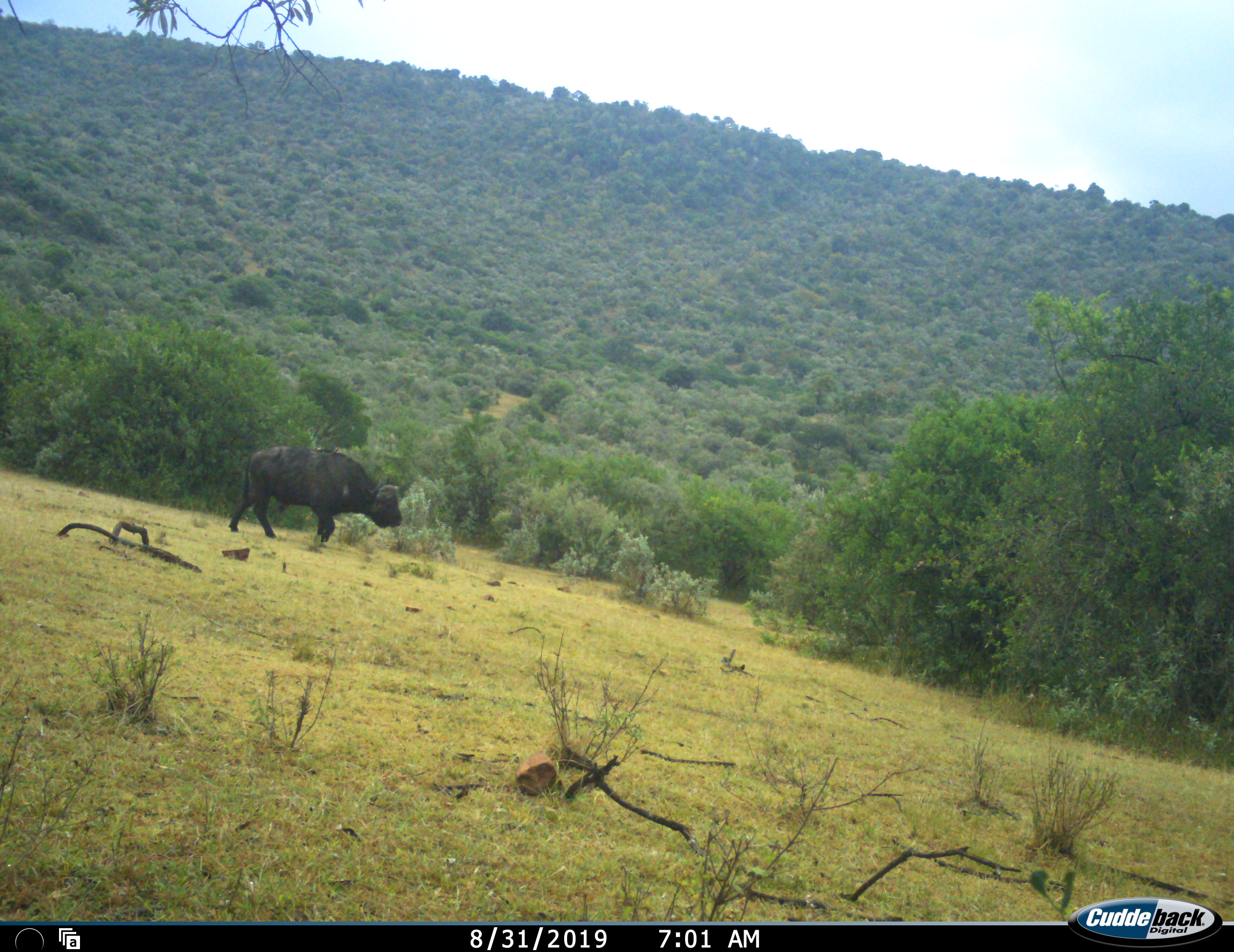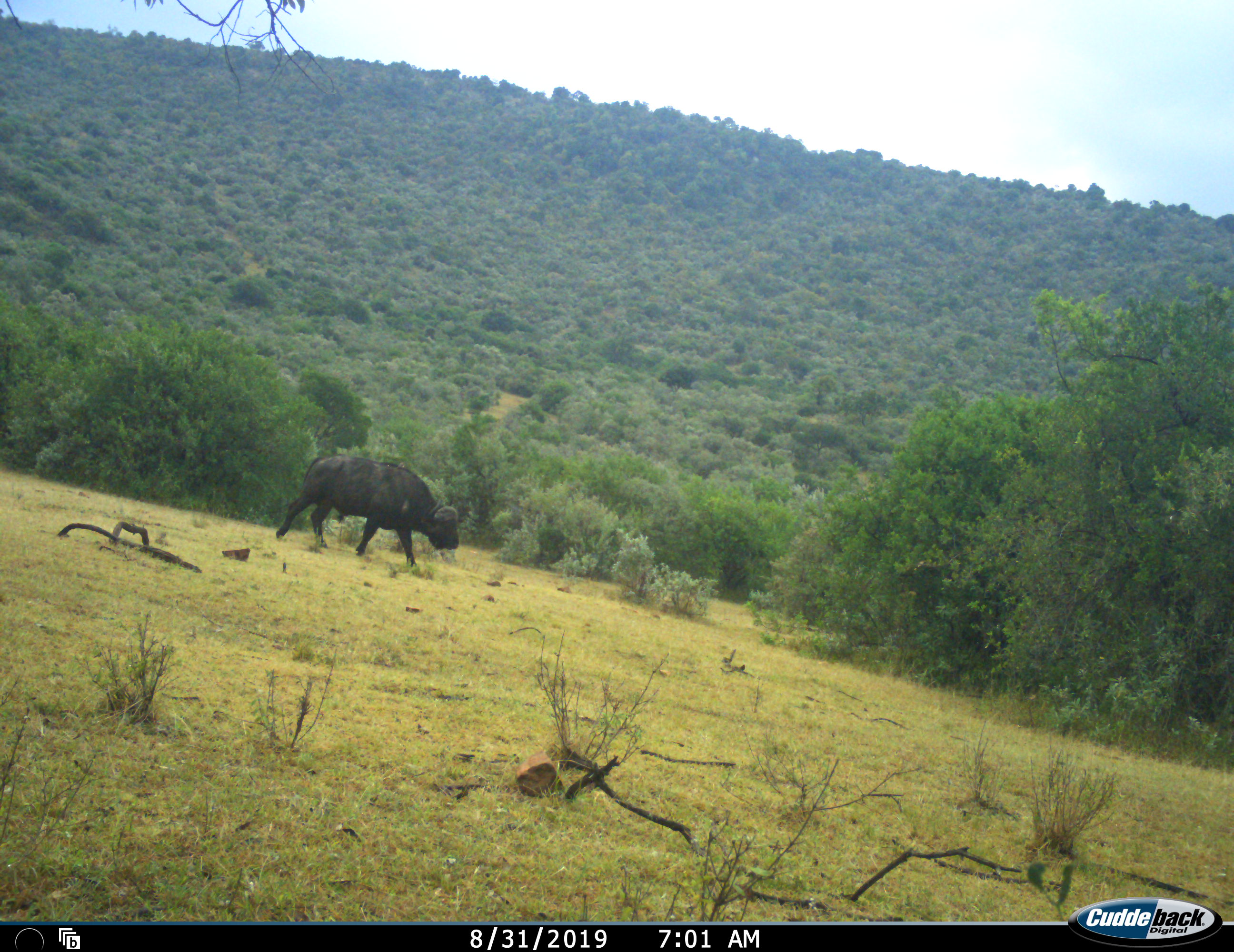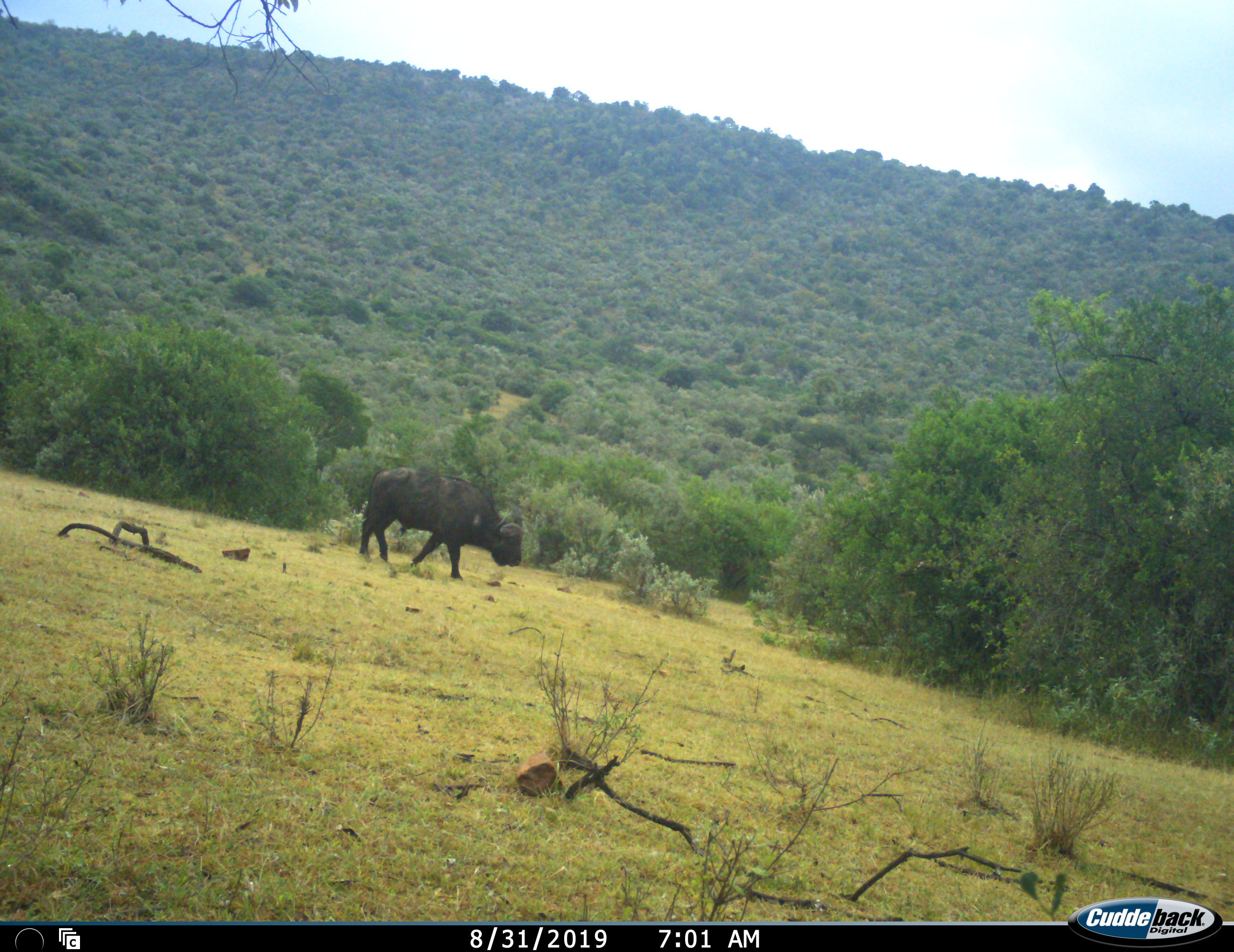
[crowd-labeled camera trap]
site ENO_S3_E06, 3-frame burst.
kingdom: Animalia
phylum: Chordata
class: Mammalia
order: Artiodactyla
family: Bovidae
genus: Syncerus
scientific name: Syncerus caffer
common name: african buffalo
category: buffalo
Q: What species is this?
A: Buffalo (african buffalo) (Syncerus caffer).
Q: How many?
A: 1.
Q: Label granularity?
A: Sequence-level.